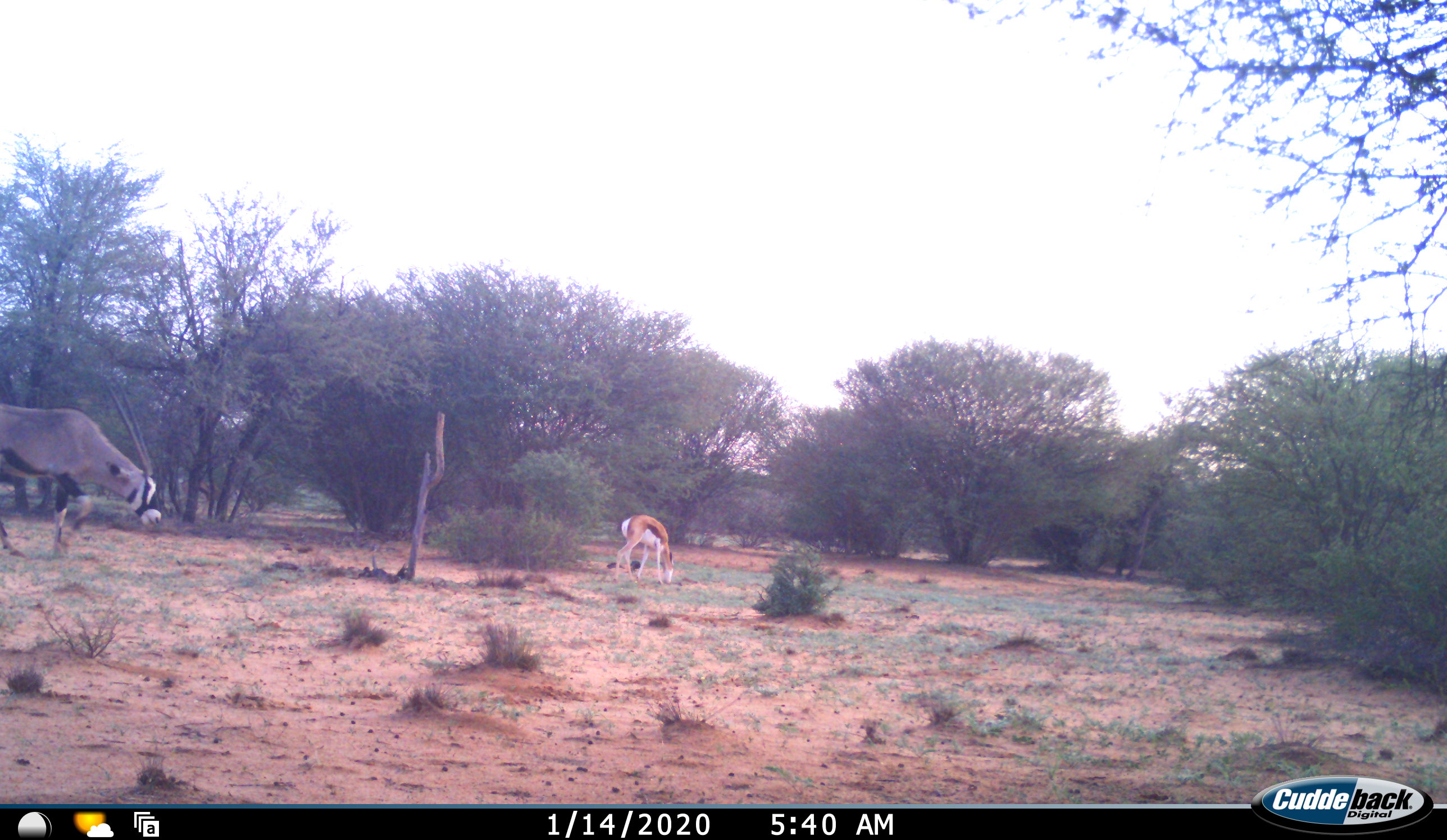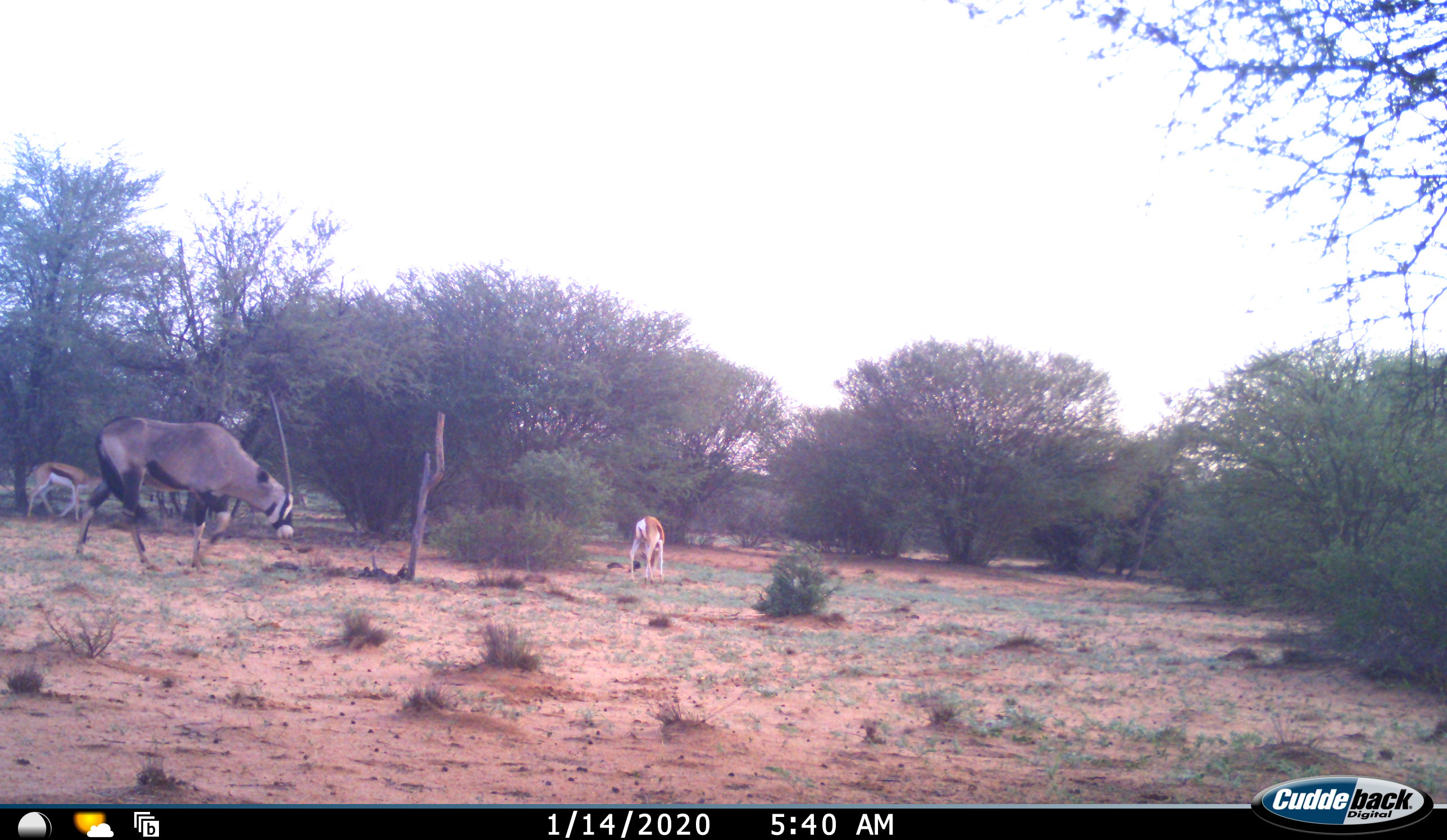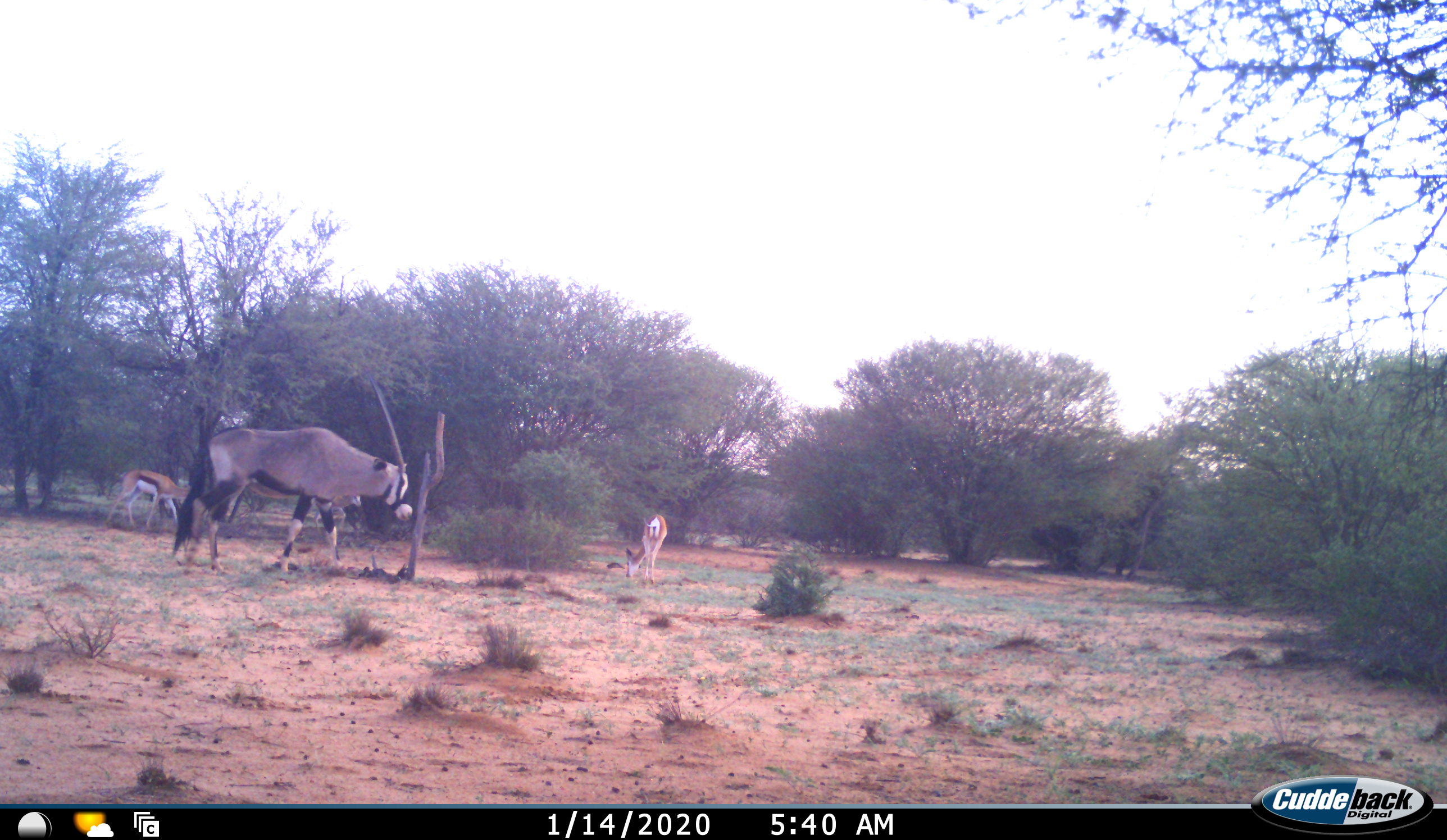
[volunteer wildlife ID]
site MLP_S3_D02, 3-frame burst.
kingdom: Animalia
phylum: Chordata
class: Mammalia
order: Artiodactyla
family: Bovidae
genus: Oryx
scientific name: Oryx gazella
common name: gemsbok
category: oryx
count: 1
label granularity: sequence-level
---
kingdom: Animalia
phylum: Chordata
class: Mammalia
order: Artiodactyla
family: Bovidae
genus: Antidorcas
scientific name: Antidorcas marsupialis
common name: springbok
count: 2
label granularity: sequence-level